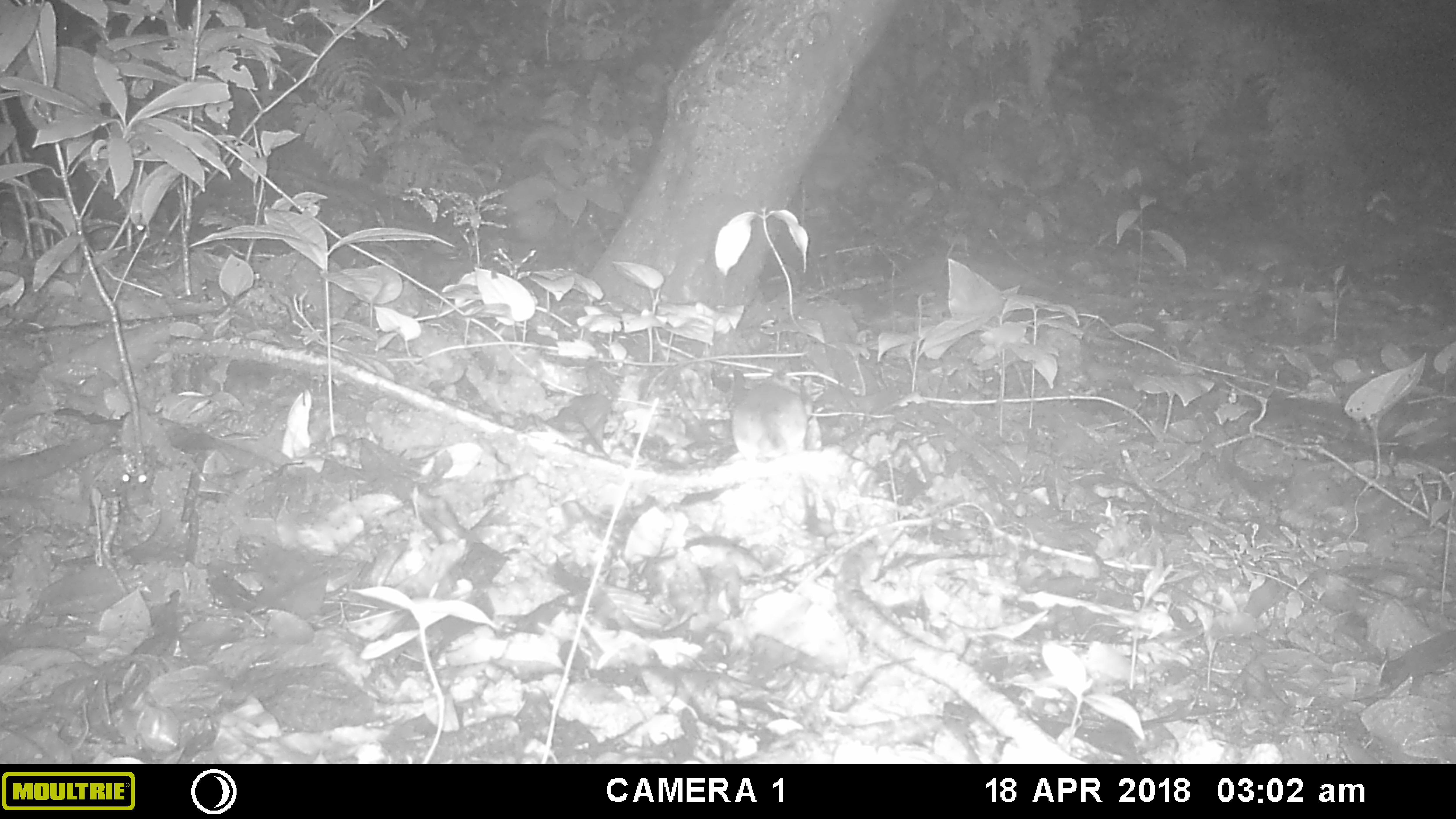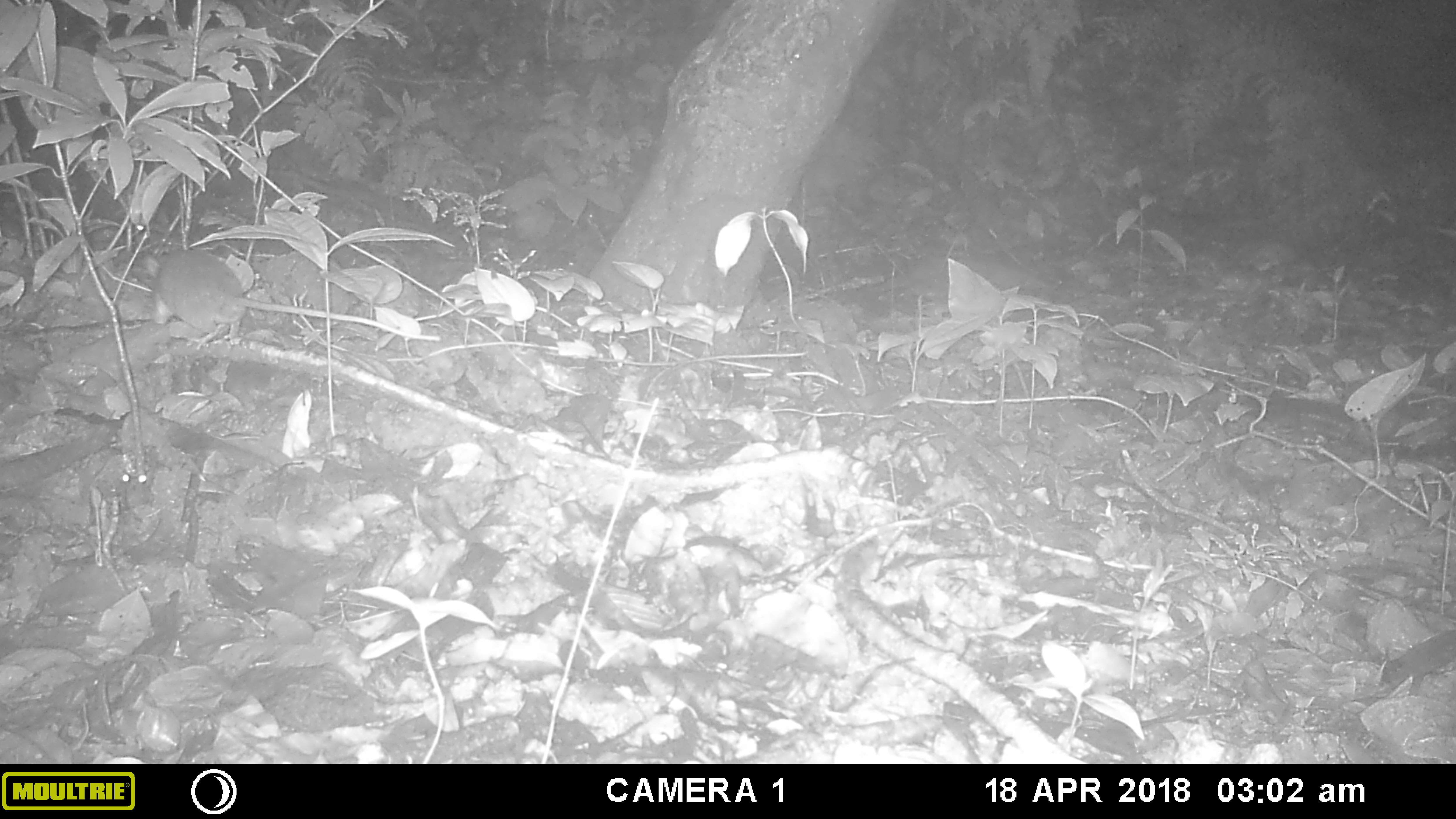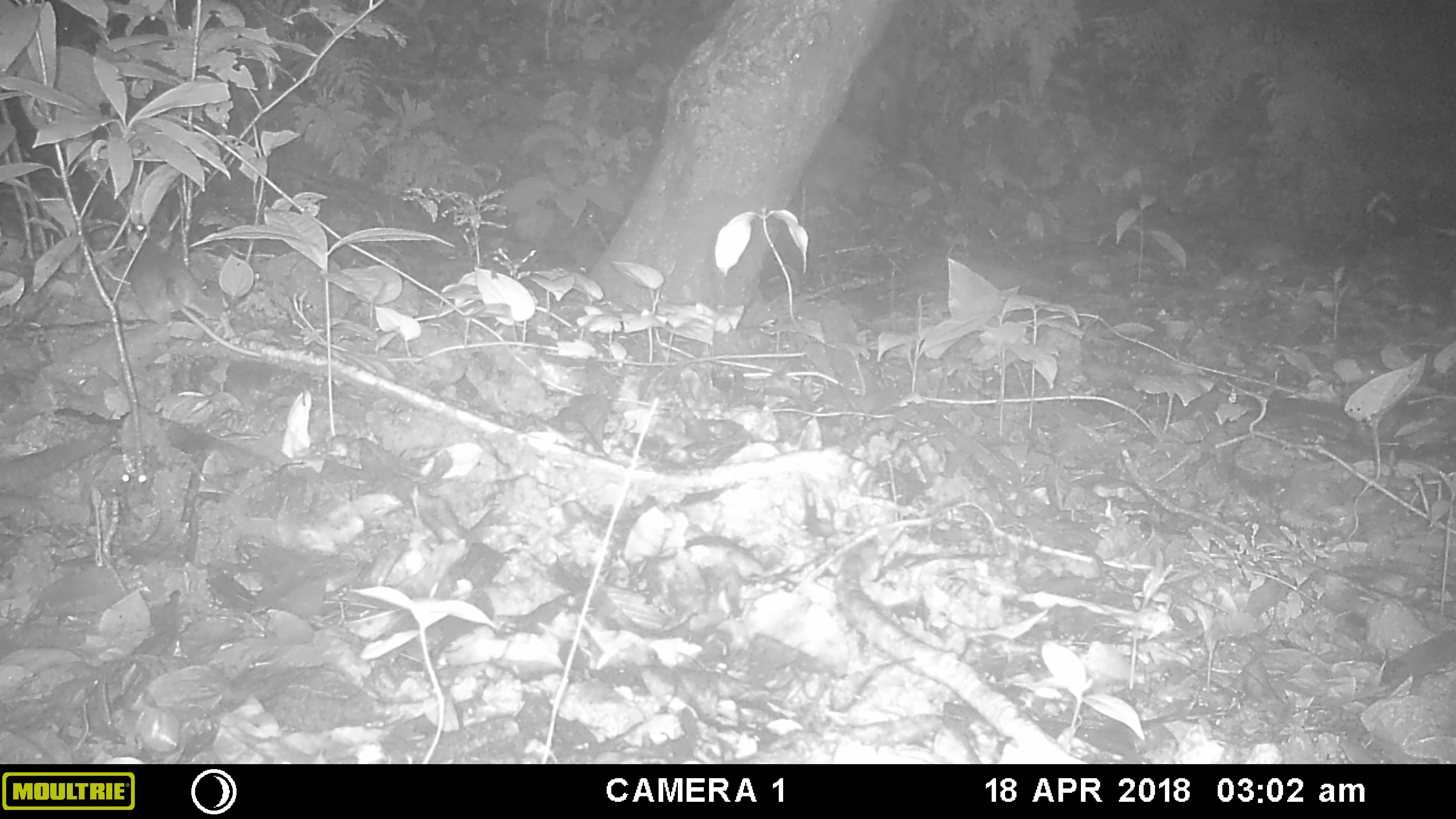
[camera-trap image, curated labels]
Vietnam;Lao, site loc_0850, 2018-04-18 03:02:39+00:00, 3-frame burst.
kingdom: Animalia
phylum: Chordata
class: Mammalia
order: Rodentia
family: Muridae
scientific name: Muridae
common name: old-world mice and rats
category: unidentified murid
Unidentified murid (old-world mice and rats) (Muridae). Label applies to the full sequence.